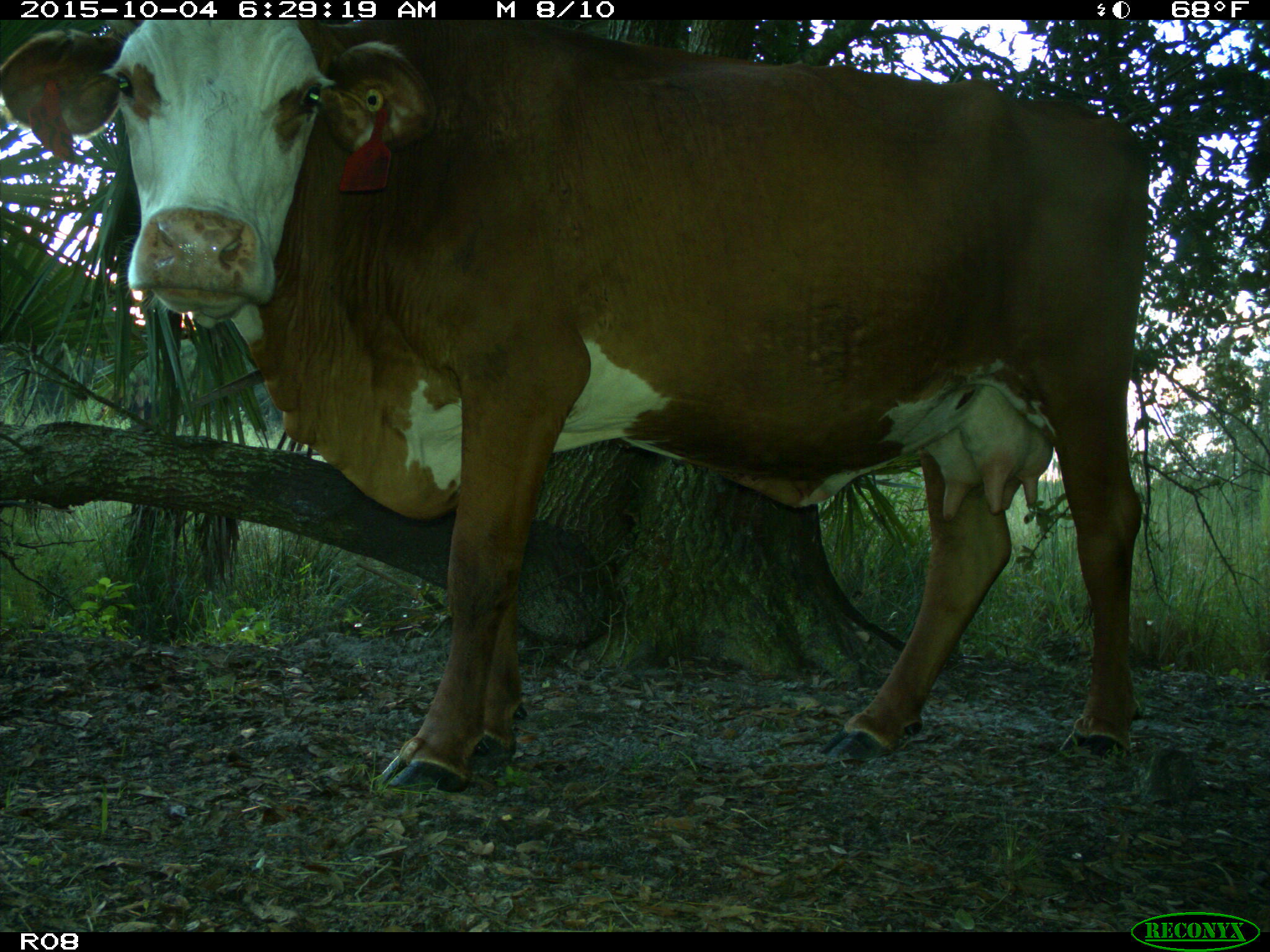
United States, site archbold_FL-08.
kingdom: Animalia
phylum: Chordata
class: Mammalia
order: Artiodactyla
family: Bovidae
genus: Bos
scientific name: Bos taurus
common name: domestic cow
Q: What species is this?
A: Bos taurus (domestic cow).